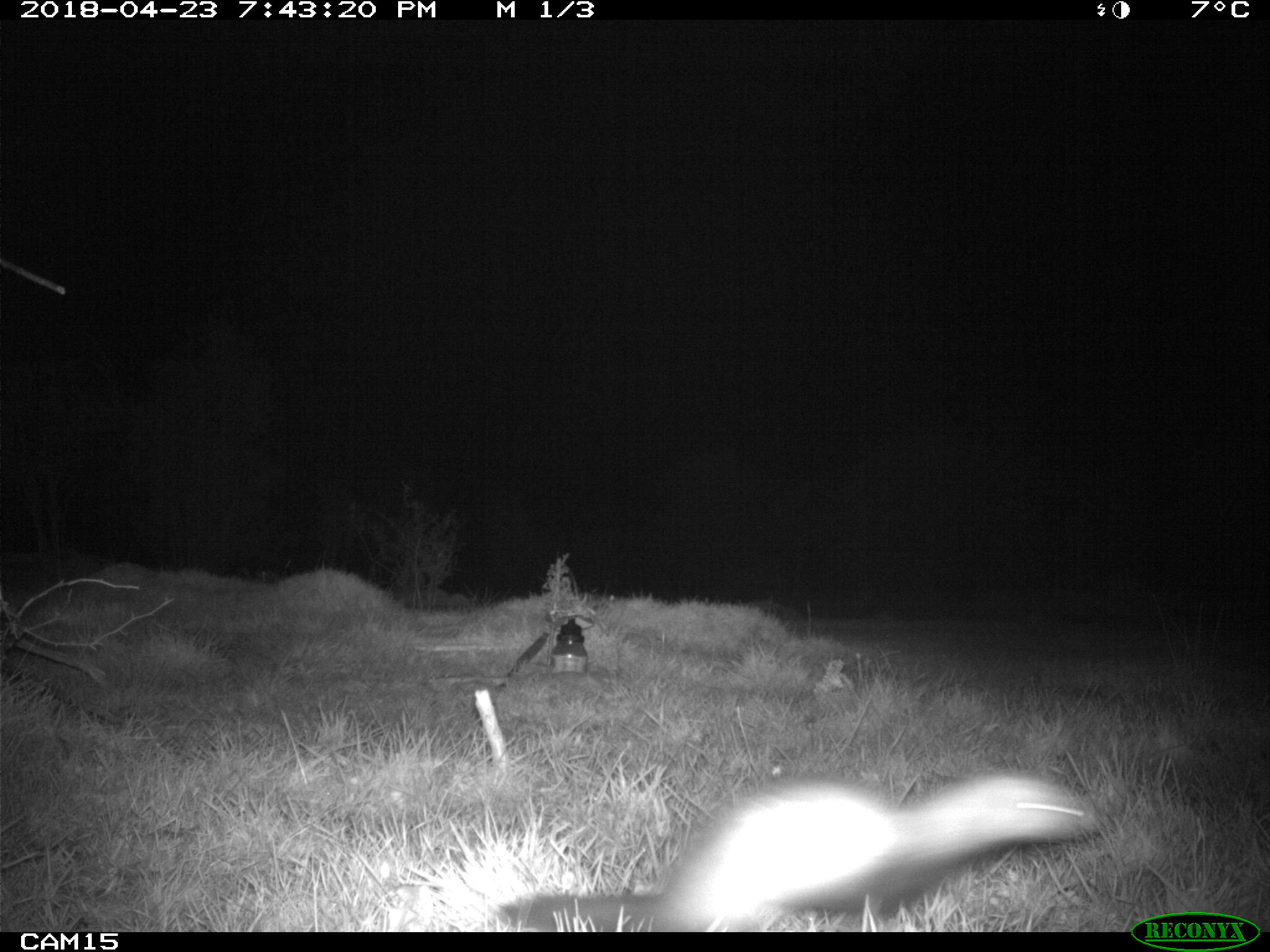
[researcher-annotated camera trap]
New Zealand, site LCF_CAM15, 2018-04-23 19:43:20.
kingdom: Animalia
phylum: Chordata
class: Mammalia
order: Carnivora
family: Mustelidae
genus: Mustela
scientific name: Mustela furo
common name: ferret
Ferret (Mustela furo).